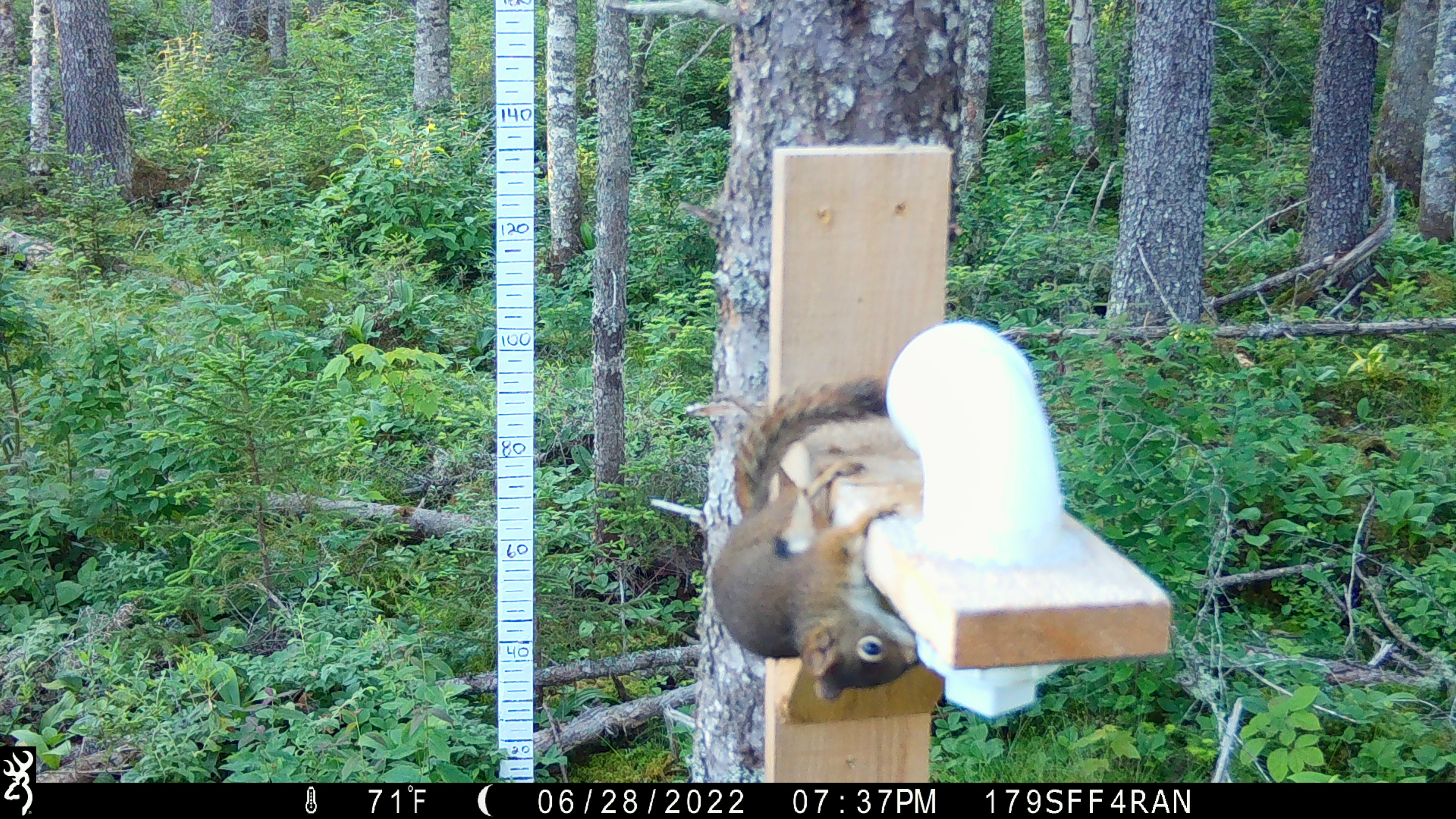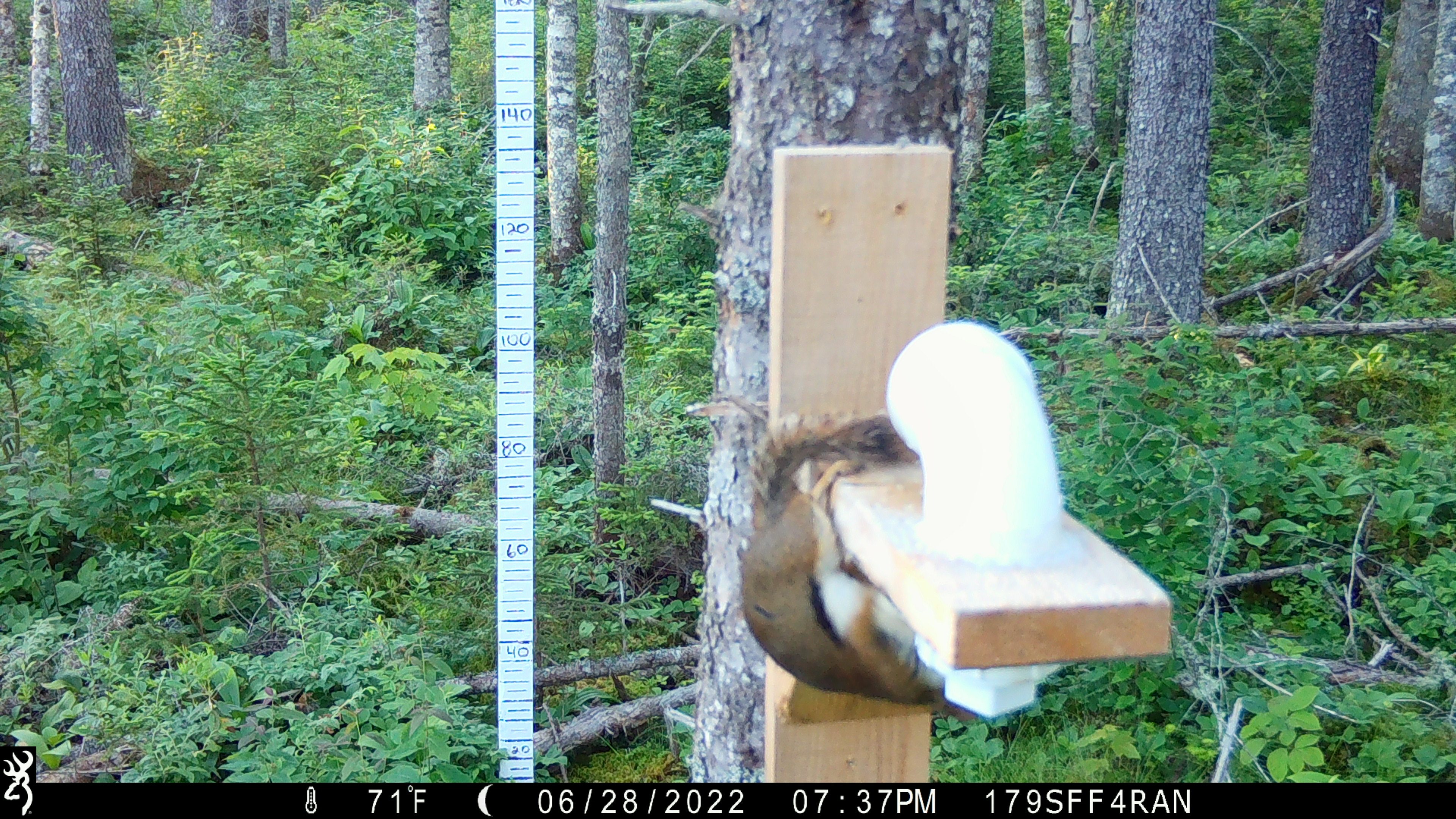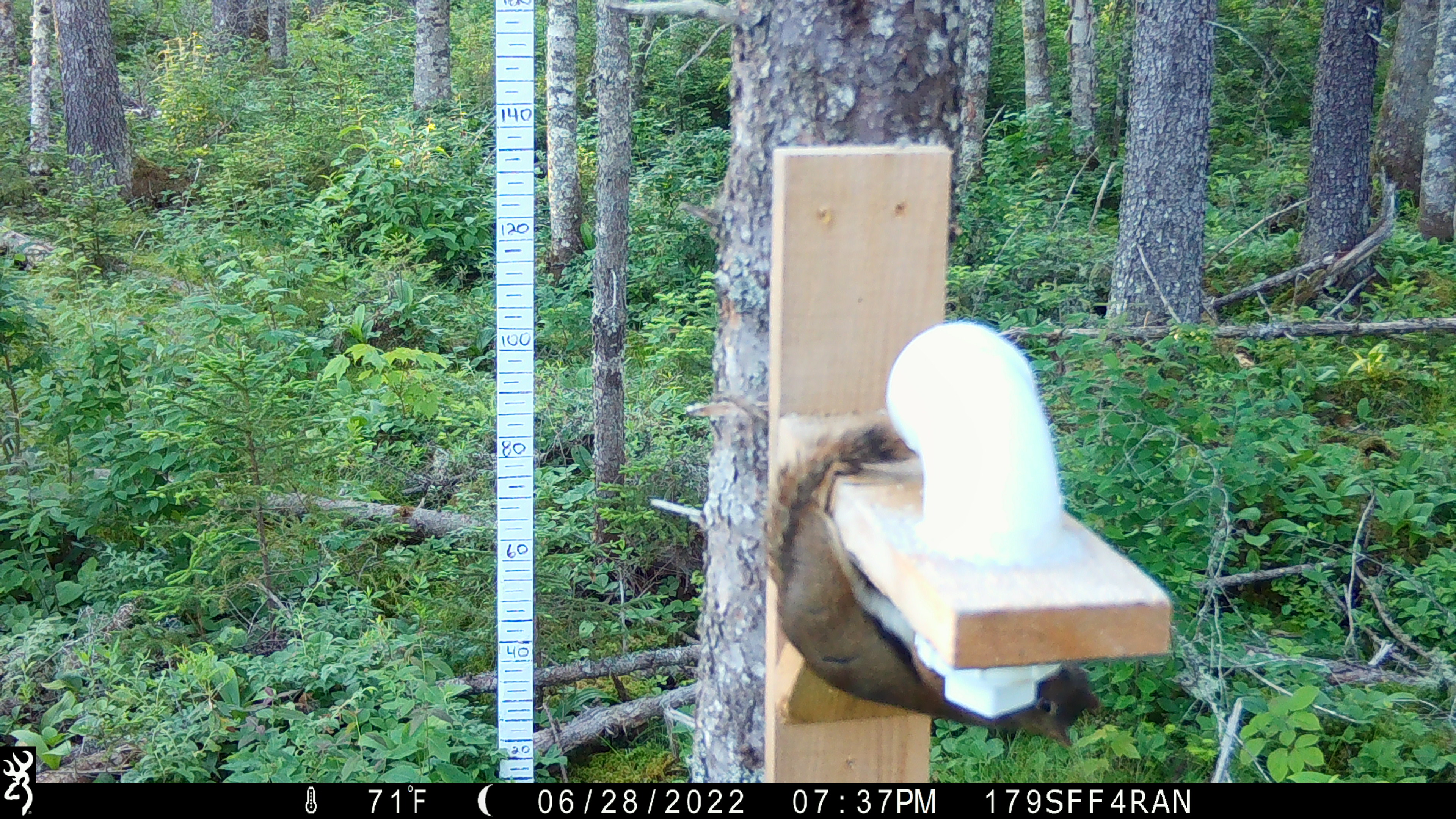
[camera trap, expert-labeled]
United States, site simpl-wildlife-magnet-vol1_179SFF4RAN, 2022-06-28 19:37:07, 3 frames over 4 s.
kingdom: Animalia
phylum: Chordata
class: Mammalia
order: Rodentia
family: Sciuridae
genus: Tamiasciurus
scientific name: Tamiasciurus hudsonicus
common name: red squirrel